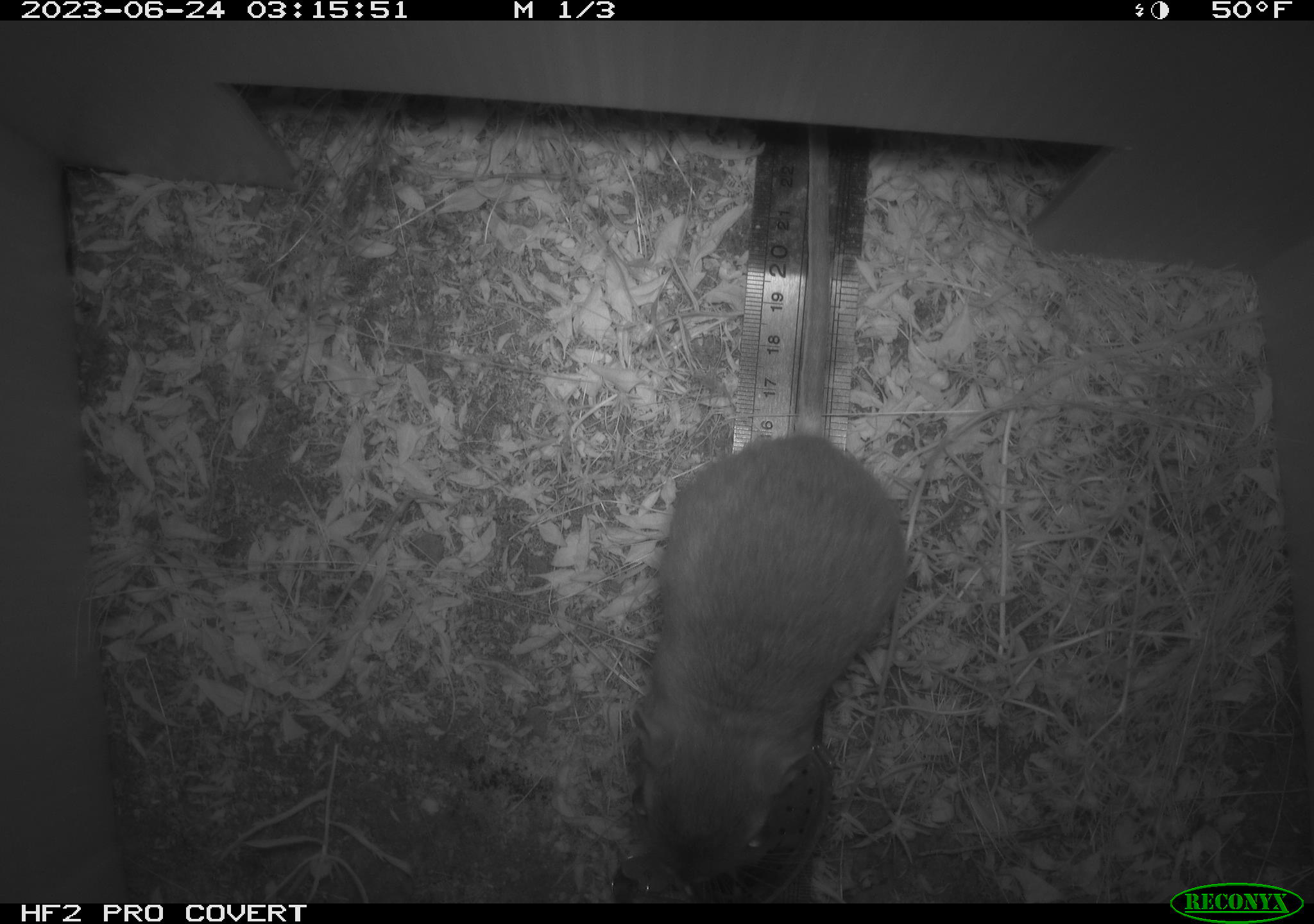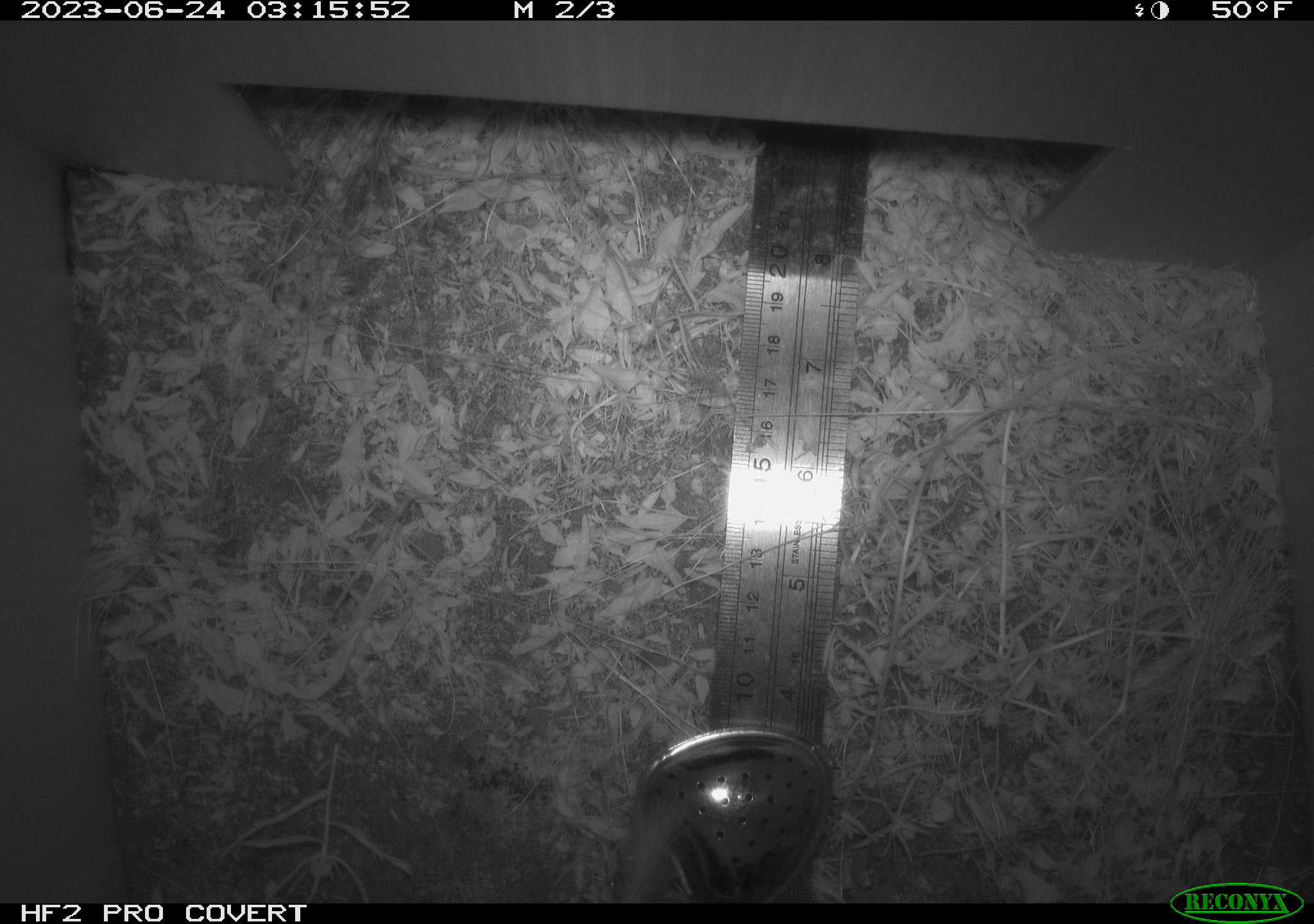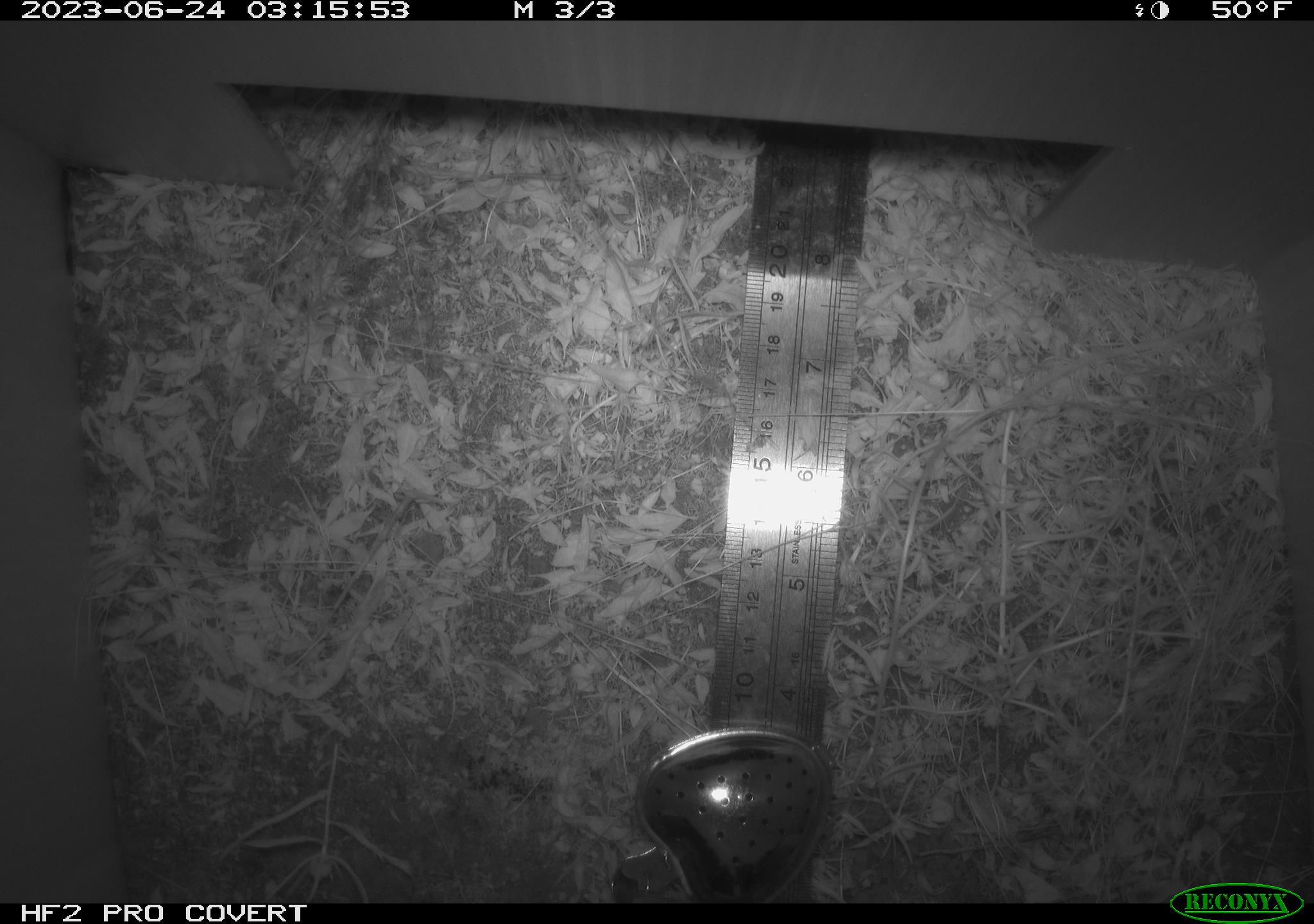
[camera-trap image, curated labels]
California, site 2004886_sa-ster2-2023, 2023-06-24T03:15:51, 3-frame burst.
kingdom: Animalia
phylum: Chordata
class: Mammalia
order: Rodentia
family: Heteromyidae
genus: Dipodomys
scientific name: Dipodomys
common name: kangaroo rats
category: dipodomys species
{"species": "dipodomys species (kangaroo rats) (Dipodomys)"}